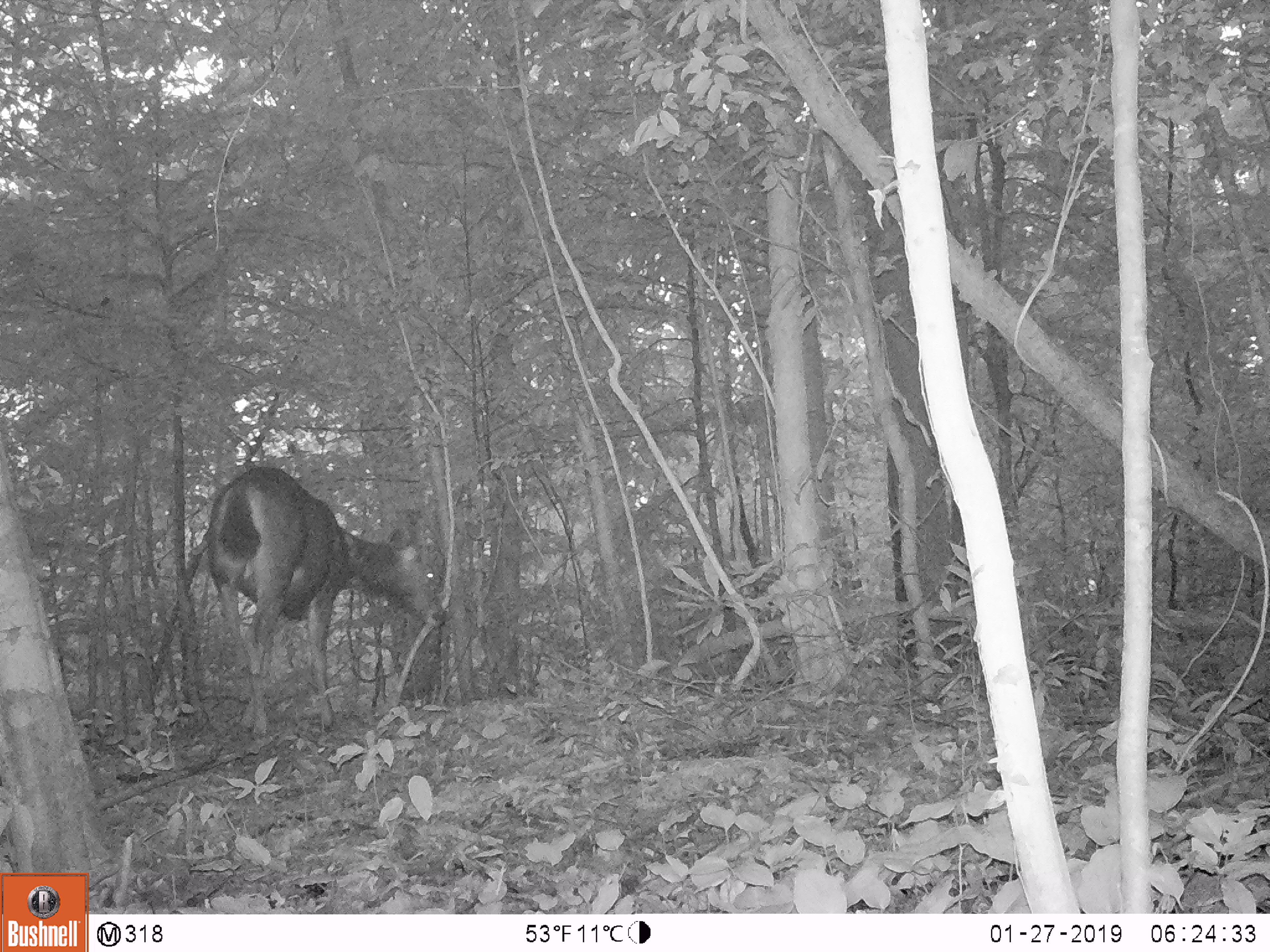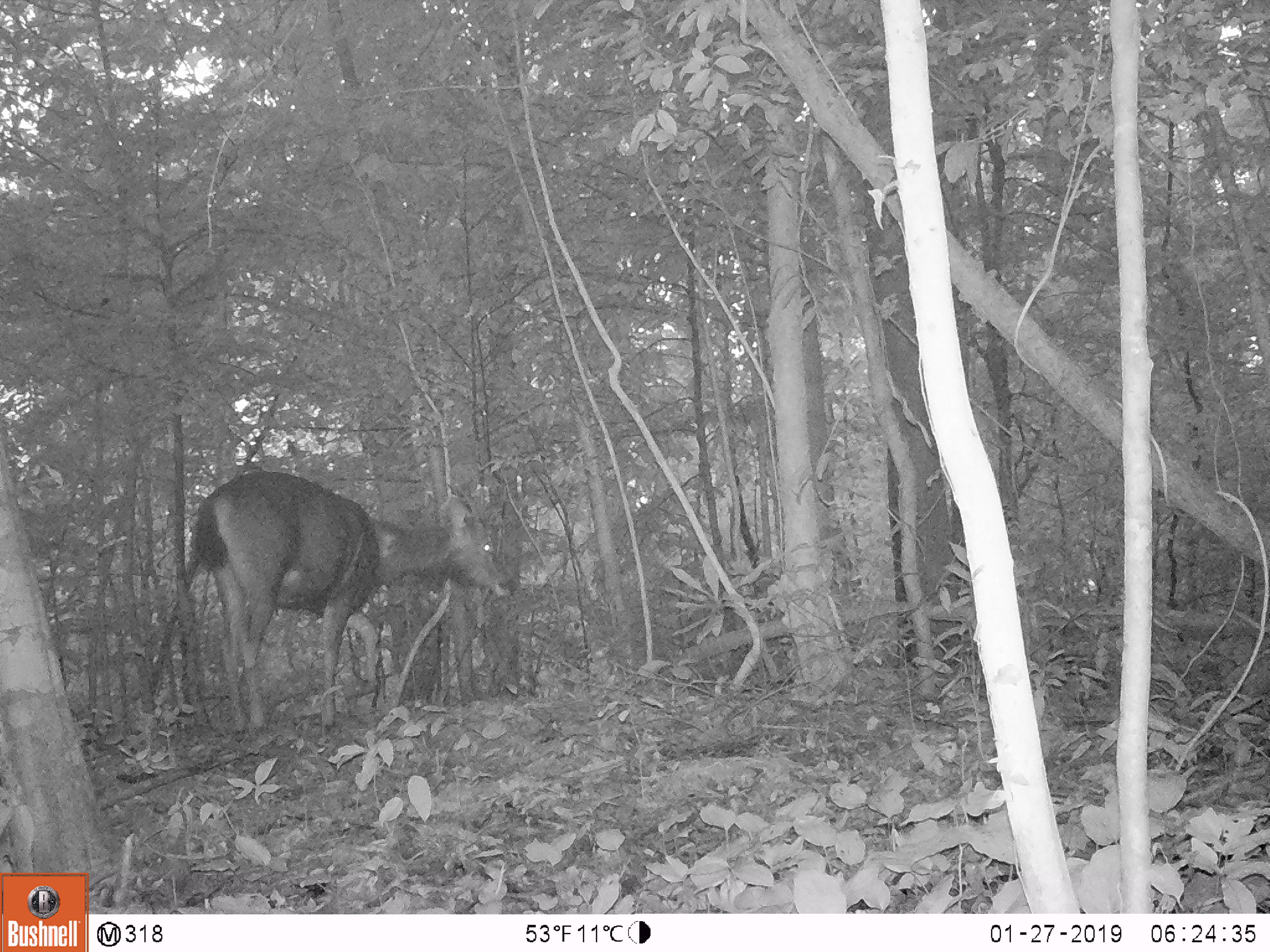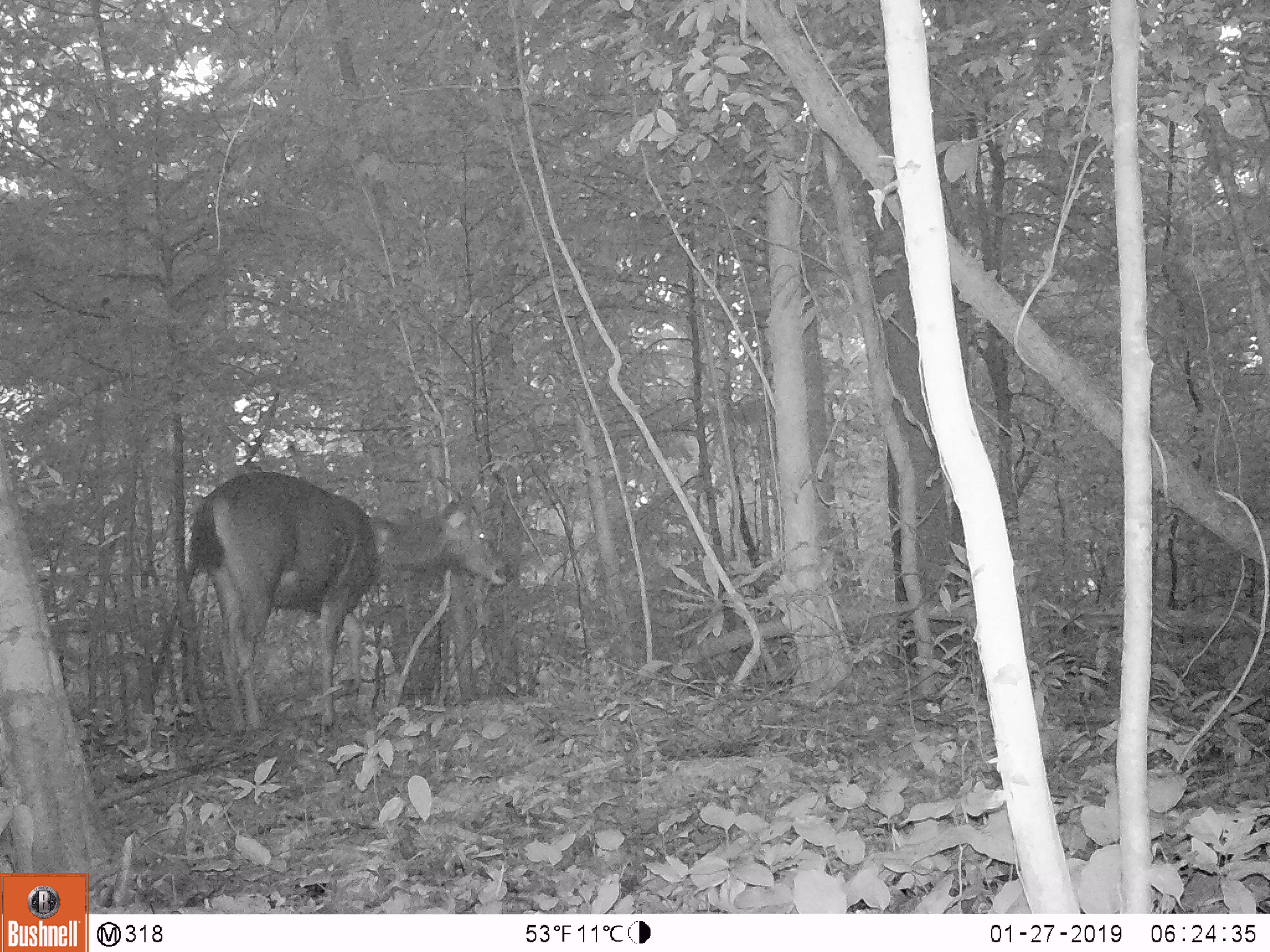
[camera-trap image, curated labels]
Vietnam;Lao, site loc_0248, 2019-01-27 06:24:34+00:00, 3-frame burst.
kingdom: Animalia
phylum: Chordata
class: Mammalia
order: Artiodactyla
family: Cervidae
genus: Rusa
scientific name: Rusa unicolor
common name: sambar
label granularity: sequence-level